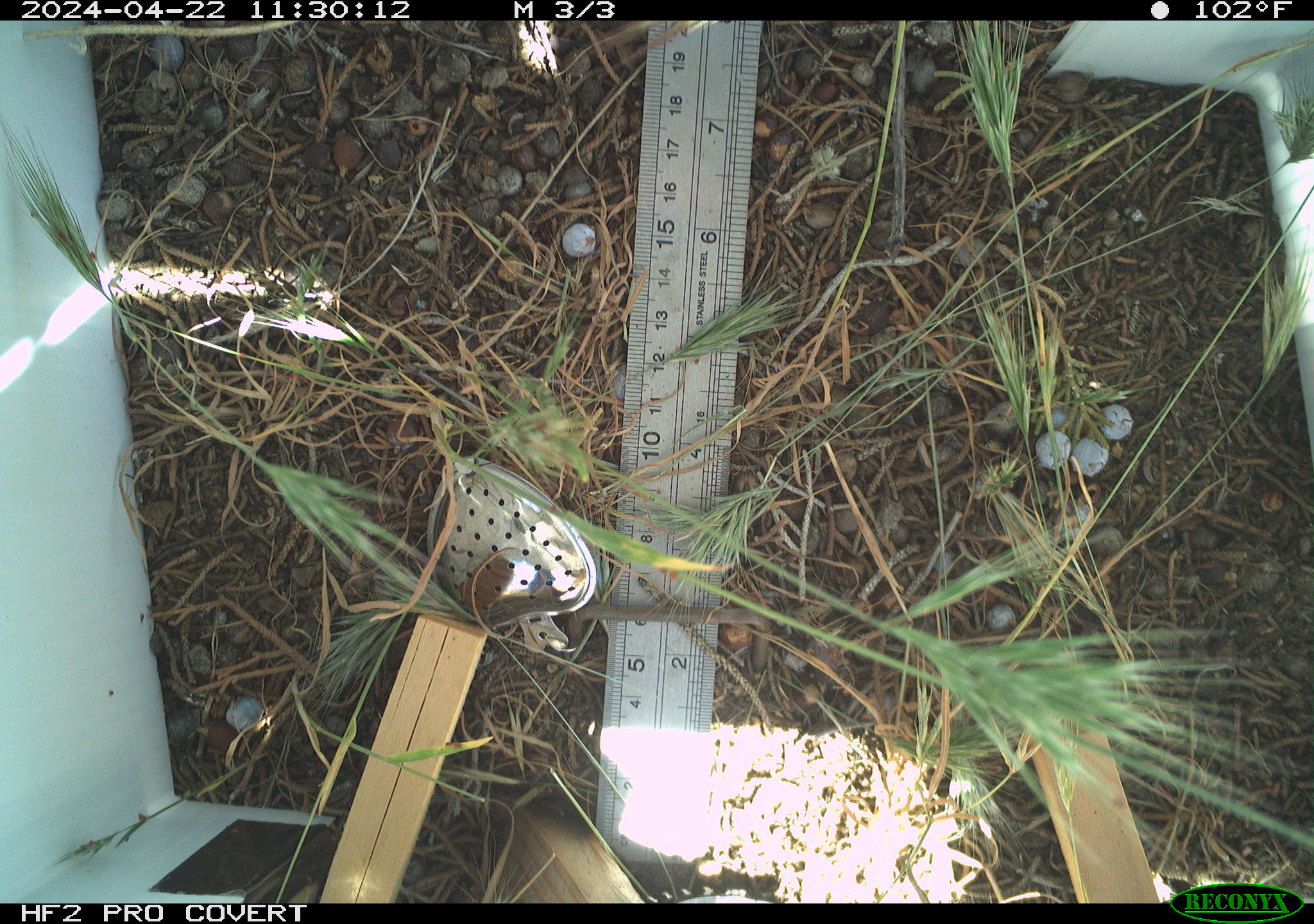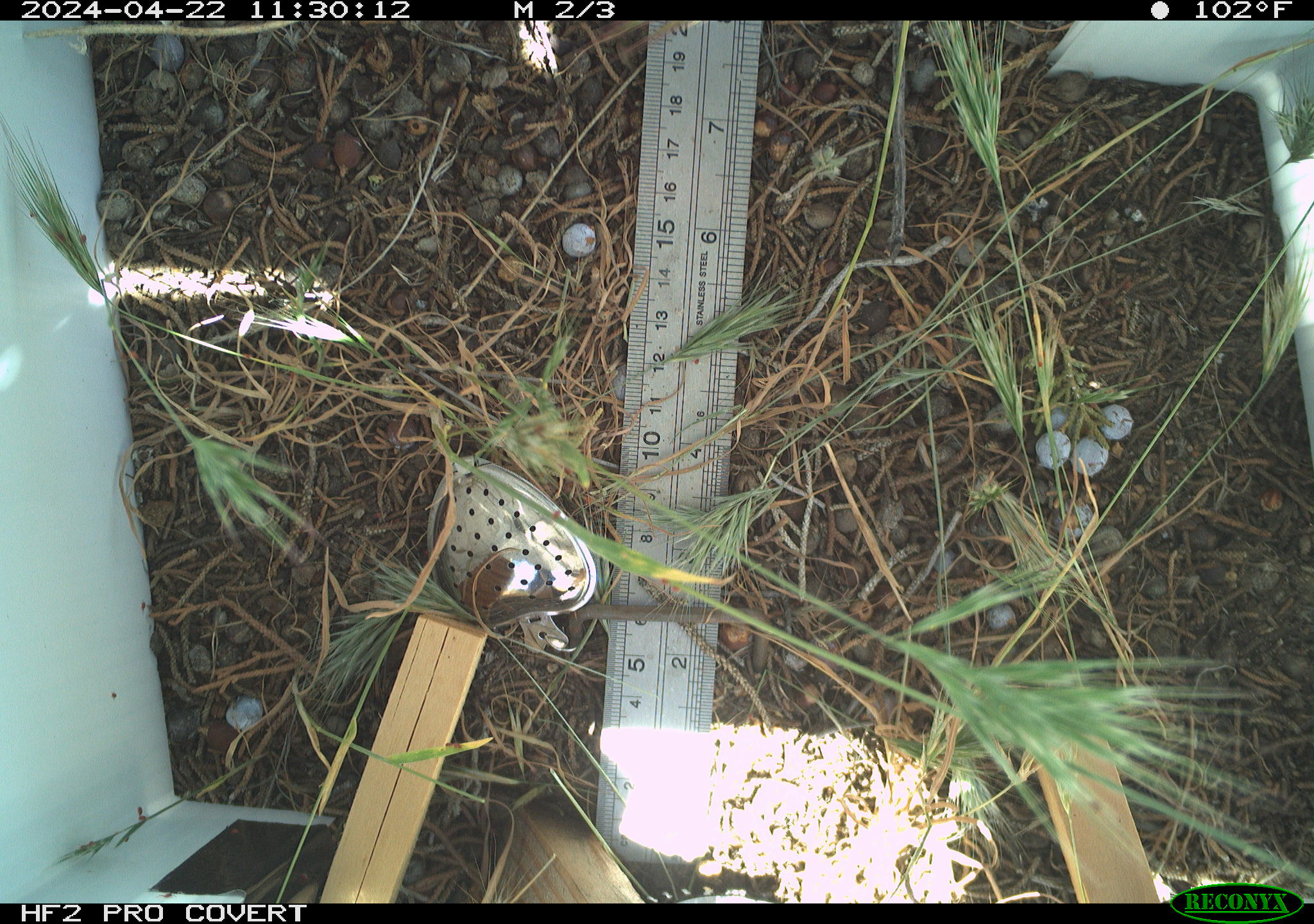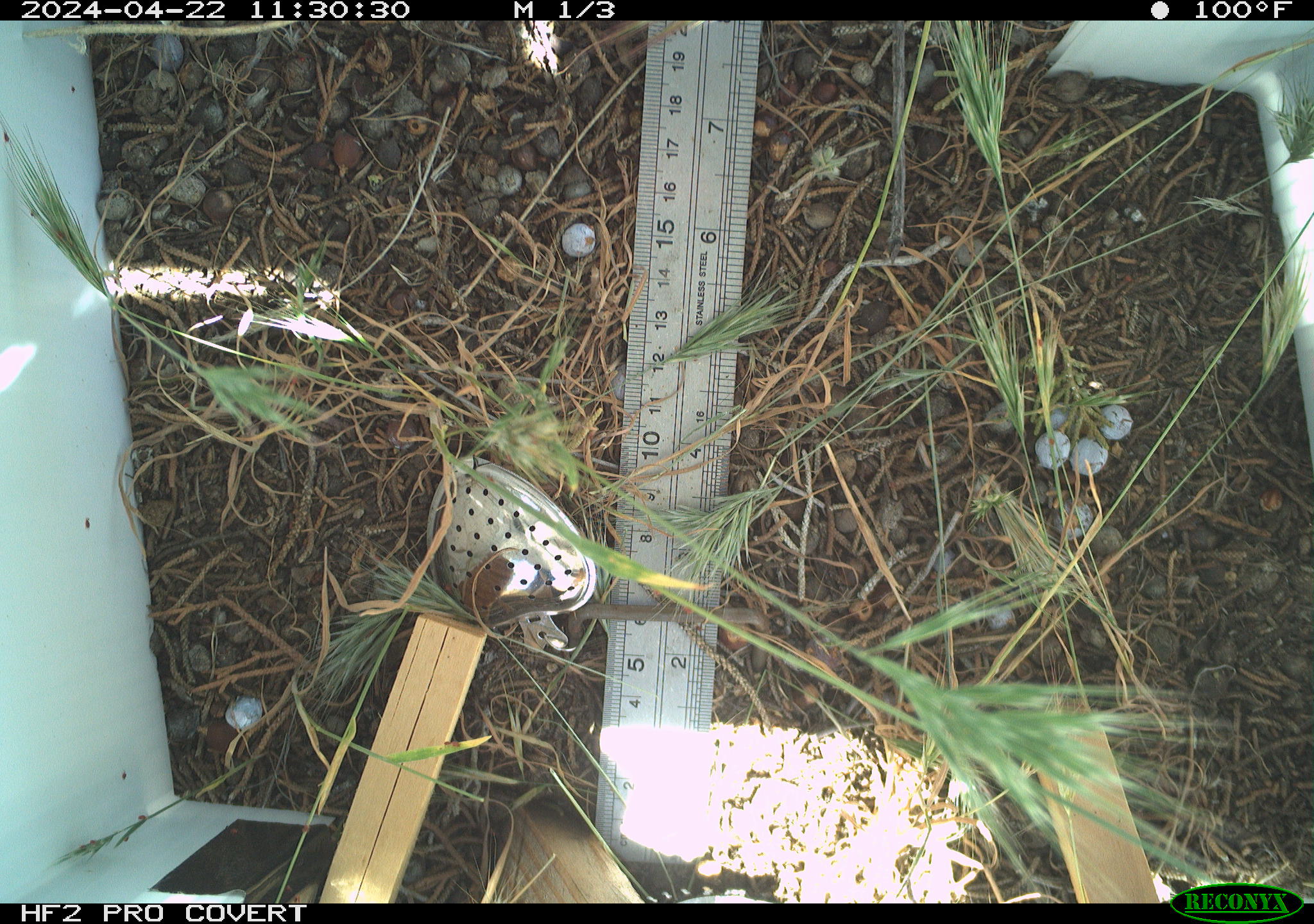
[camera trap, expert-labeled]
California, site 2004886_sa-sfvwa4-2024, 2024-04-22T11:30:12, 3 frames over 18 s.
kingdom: Animalia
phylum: Arthropoda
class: Insecta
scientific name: Insecta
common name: insect